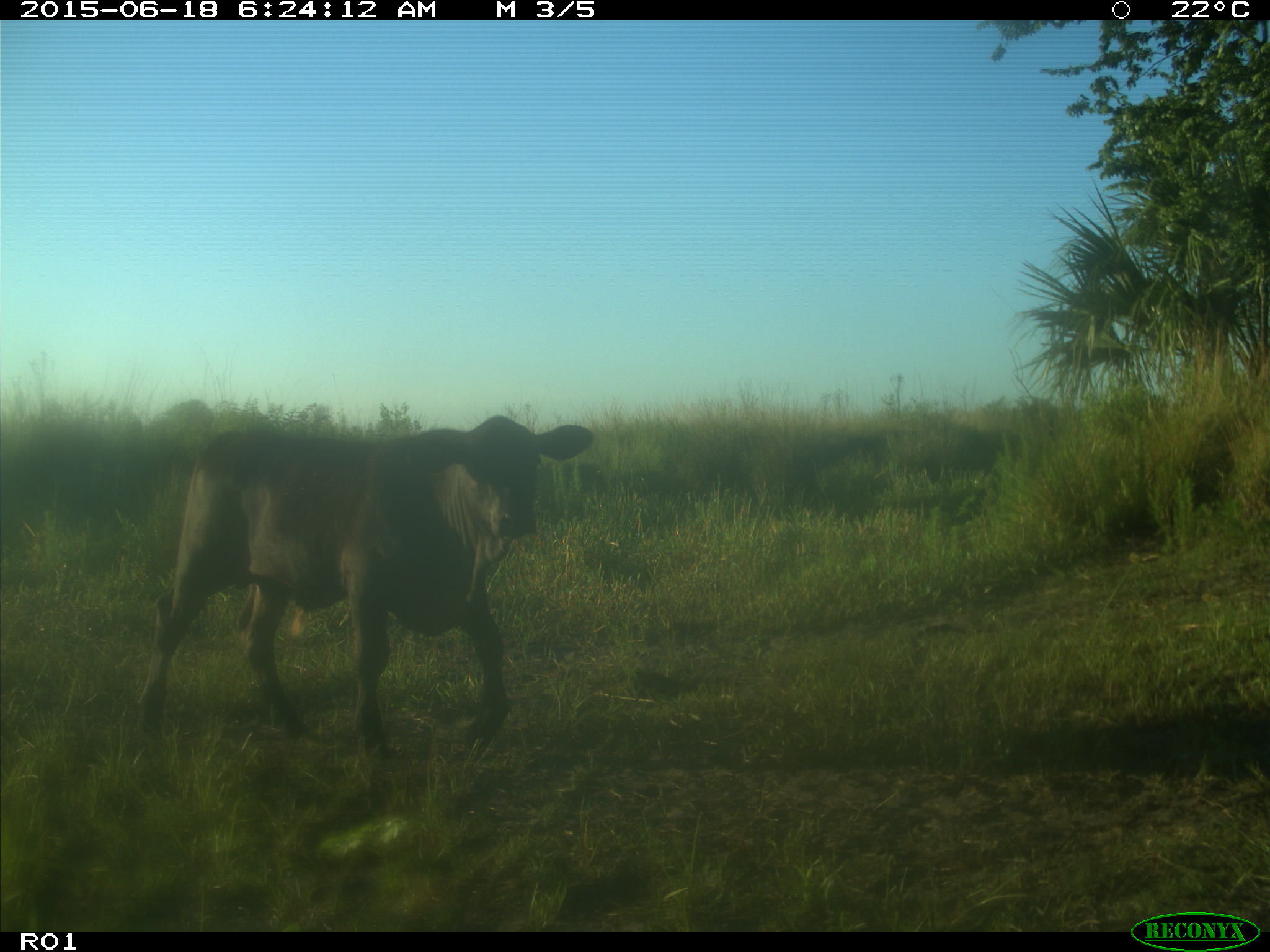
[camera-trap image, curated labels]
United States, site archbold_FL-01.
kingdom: Animalia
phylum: Chordata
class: Mammalia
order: Artiodactyla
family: Bovidae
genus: Bos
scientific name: Bos taurus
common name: domestic cow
Bos taurus (domestic cow).